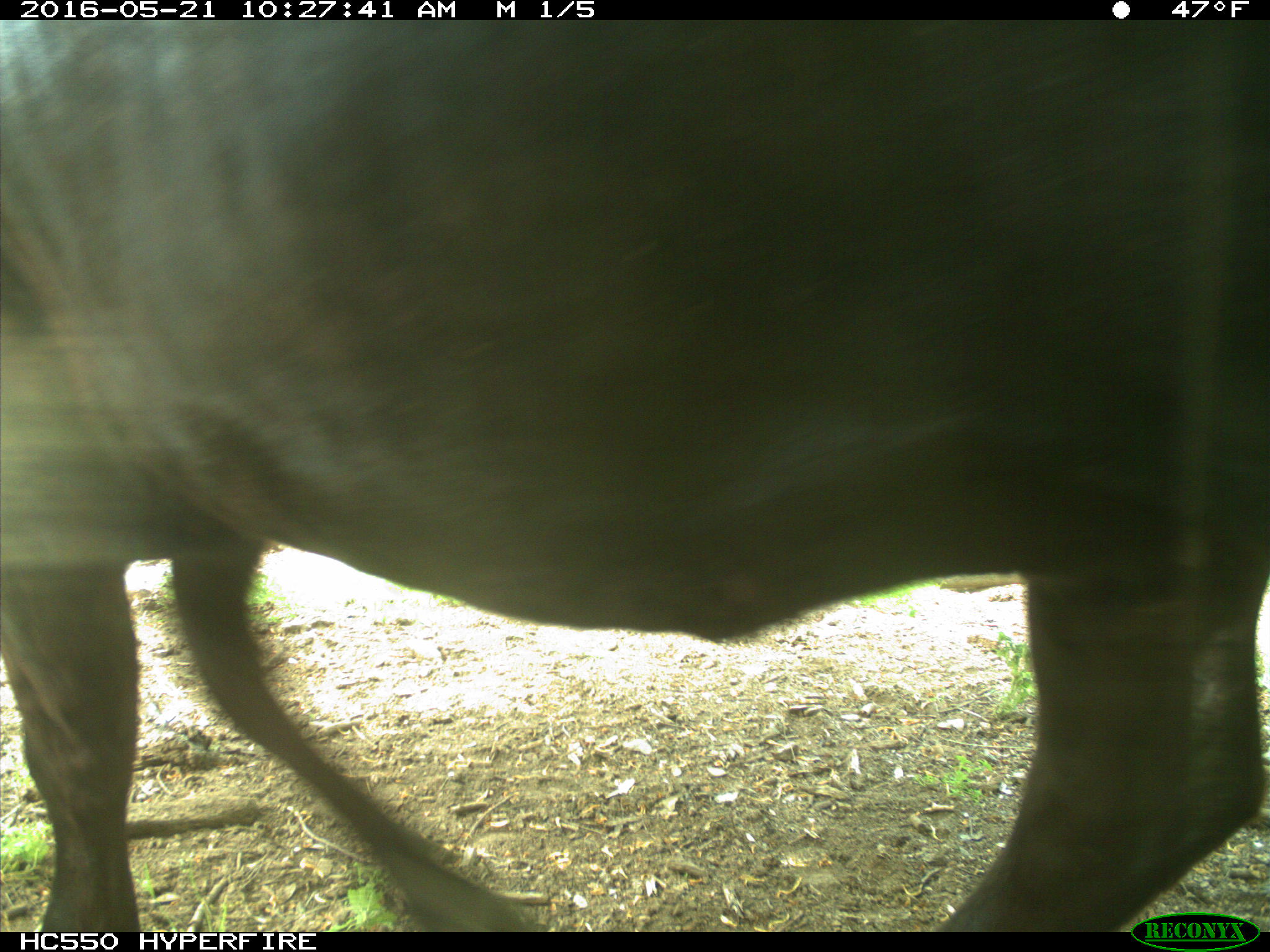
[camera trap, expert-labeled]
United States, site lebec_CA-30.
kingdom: Animalia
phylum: Chordata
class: Mammalia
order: Artiodactyla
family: Bovidae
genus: Bos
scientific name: Bos taurus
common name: domestic cow